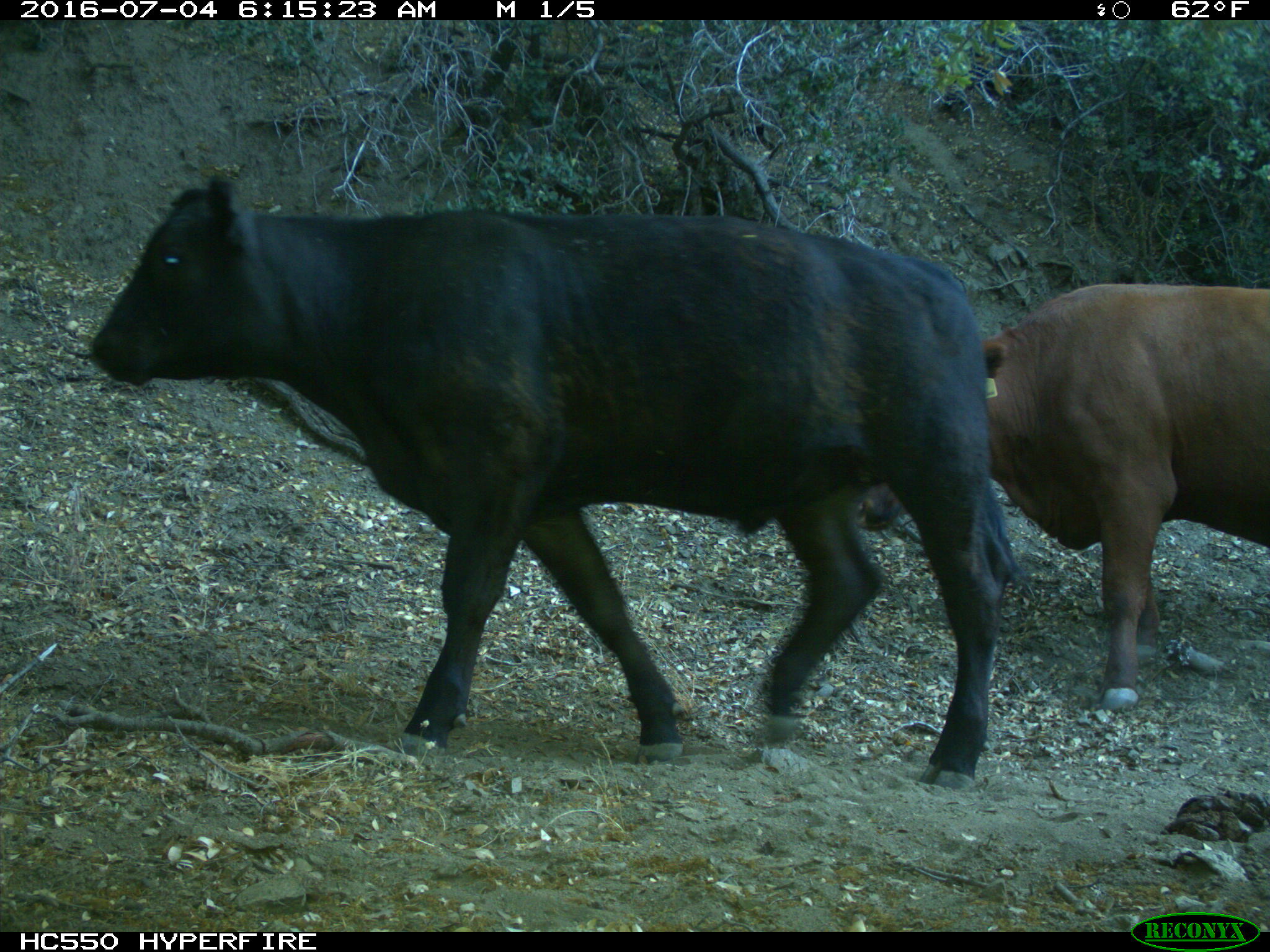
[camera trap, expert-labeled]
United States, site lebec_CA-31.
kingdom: Animalia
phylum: Chordata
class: Mammalia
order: Artiodactyla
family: Bovidae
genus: Bos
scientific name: Bos taurus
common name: domestic cow